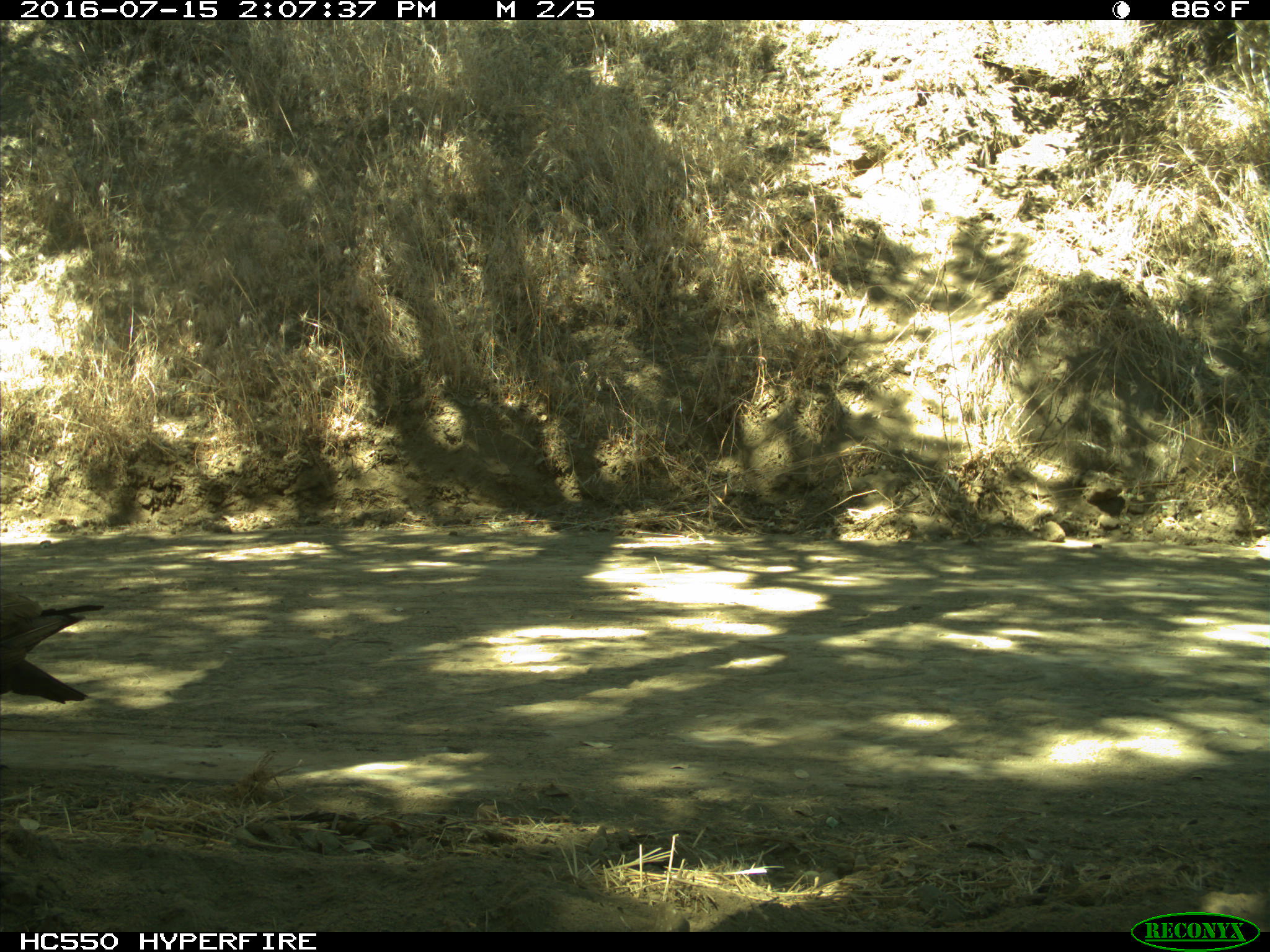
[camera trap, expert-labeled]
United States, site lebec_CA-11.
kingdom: Animalia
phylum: Chordata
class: Aves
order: Passeriformes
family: Corvidae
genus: Corvus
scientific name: Corvus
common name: crows and ravens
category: unidentified corvus